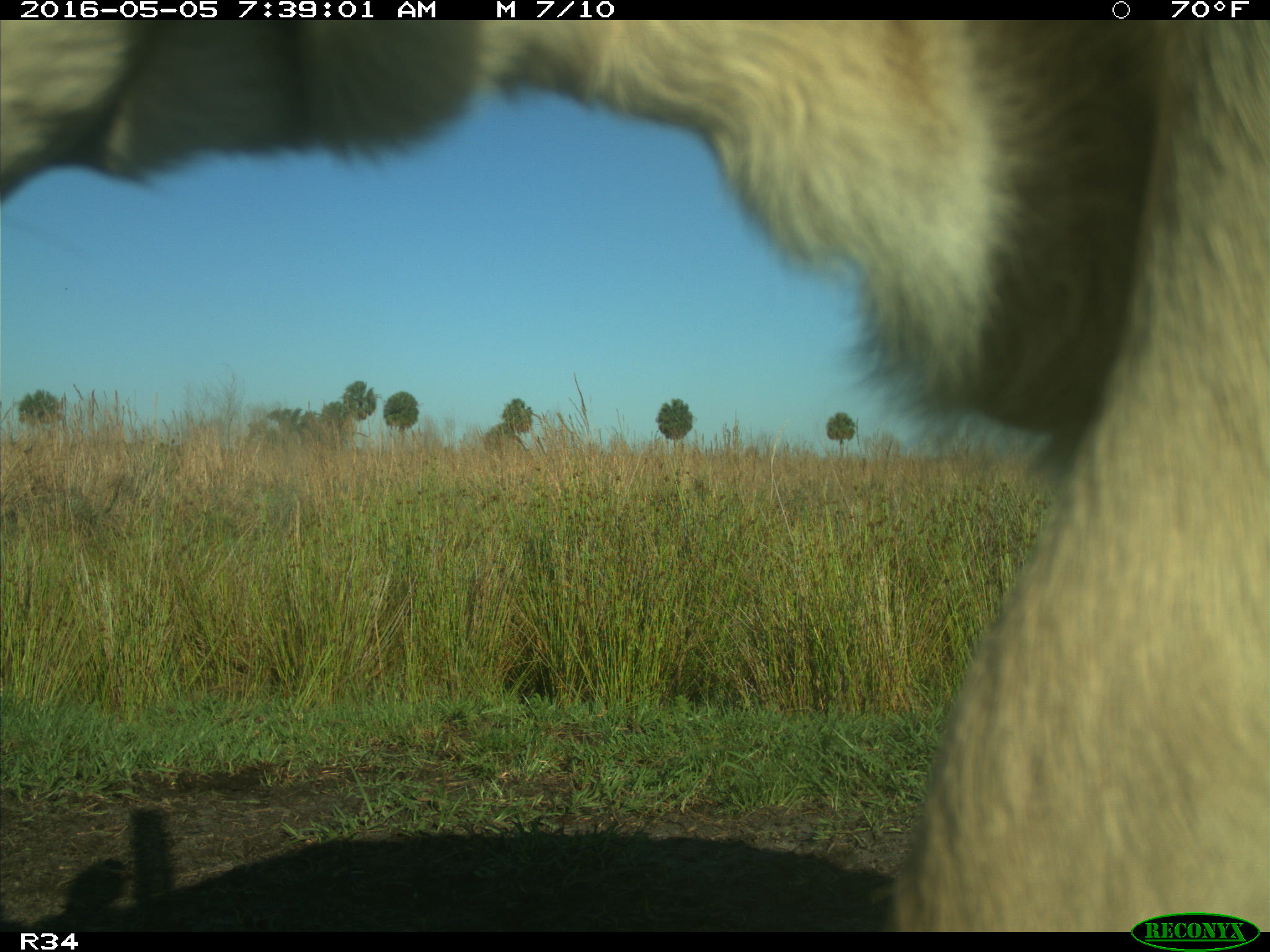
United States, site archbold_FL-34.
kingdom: Animalia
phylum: Chordata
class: Mammalia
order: Artiodactyla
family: Bovidae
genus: Bos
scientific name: Bos taurus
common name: domestic cow